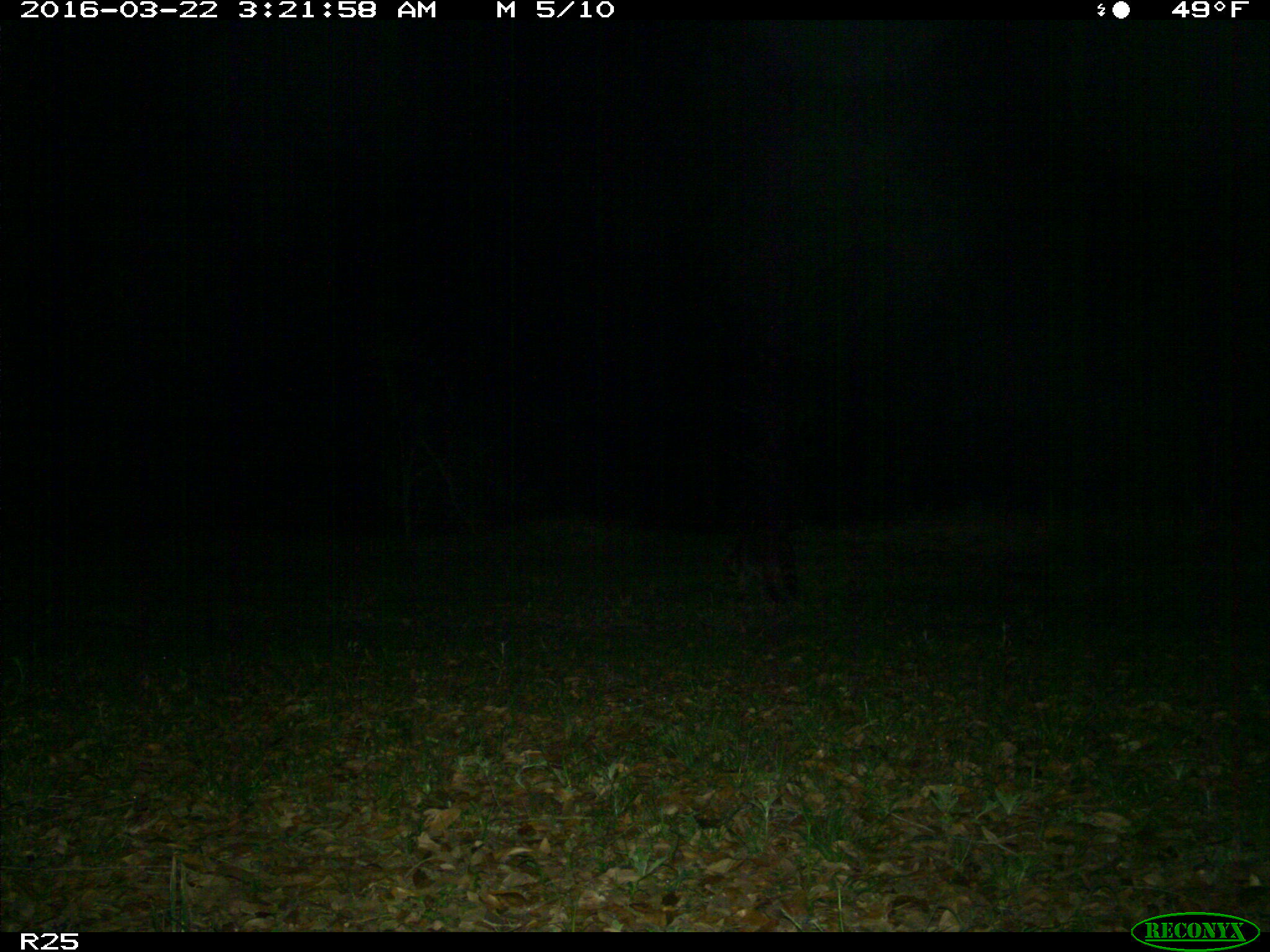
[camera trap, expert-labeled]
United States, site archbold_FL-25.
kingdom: Animalia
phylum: Chordata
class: Mammalia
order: Carnivora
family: Procyonidae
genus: Procyon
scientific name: Procyon lotor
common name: common raccoon